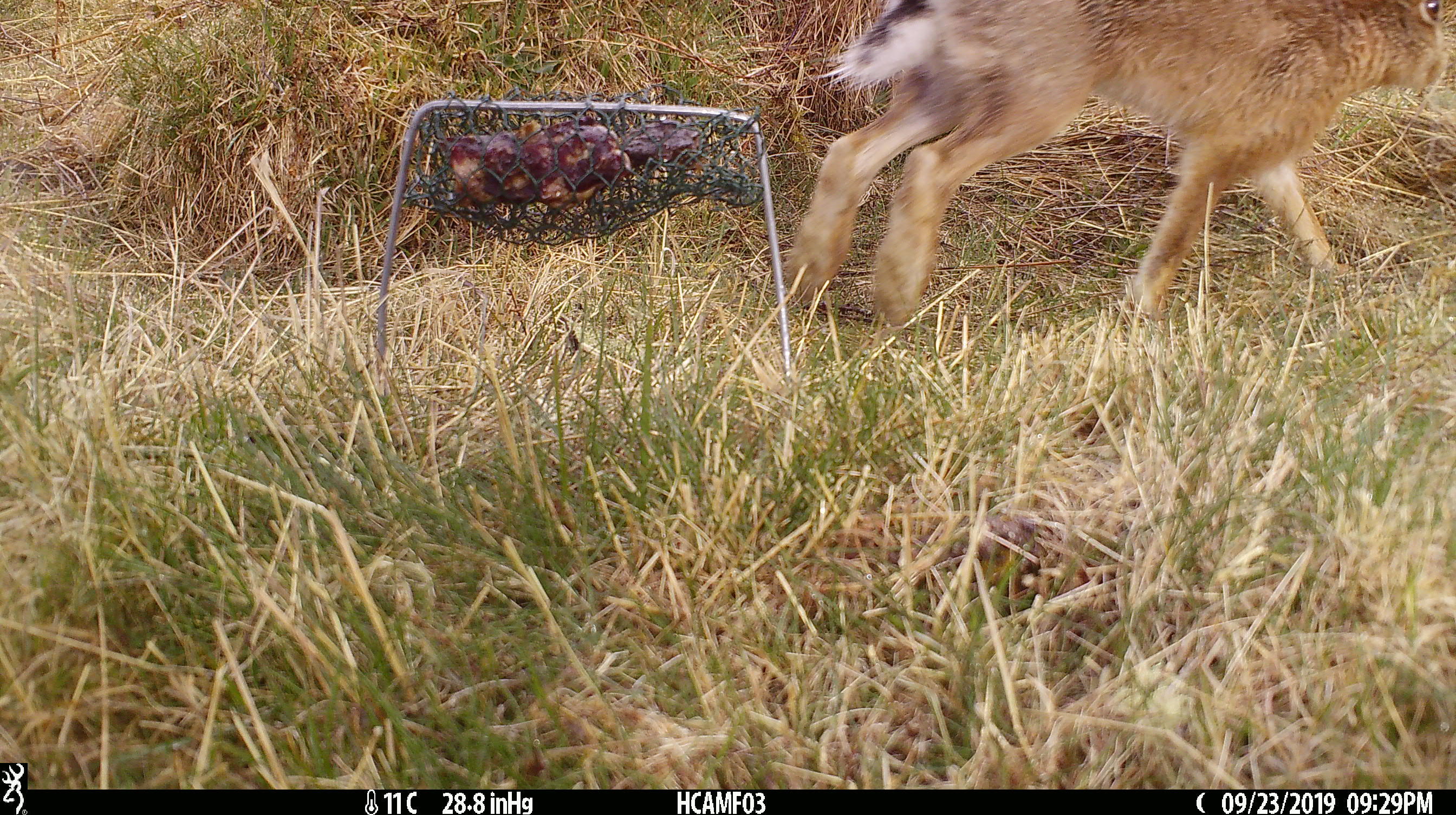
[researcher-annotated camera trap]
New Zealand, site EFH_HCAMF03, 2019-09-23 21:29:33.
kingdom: Animalia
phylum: Chordata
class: Mammalia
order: Lagomorpha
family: Leporidae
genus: Lepus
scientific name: Lepus europaeus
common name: brown hare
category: hare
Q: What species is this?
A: Hare (brown hare) (Lepus europaeus).